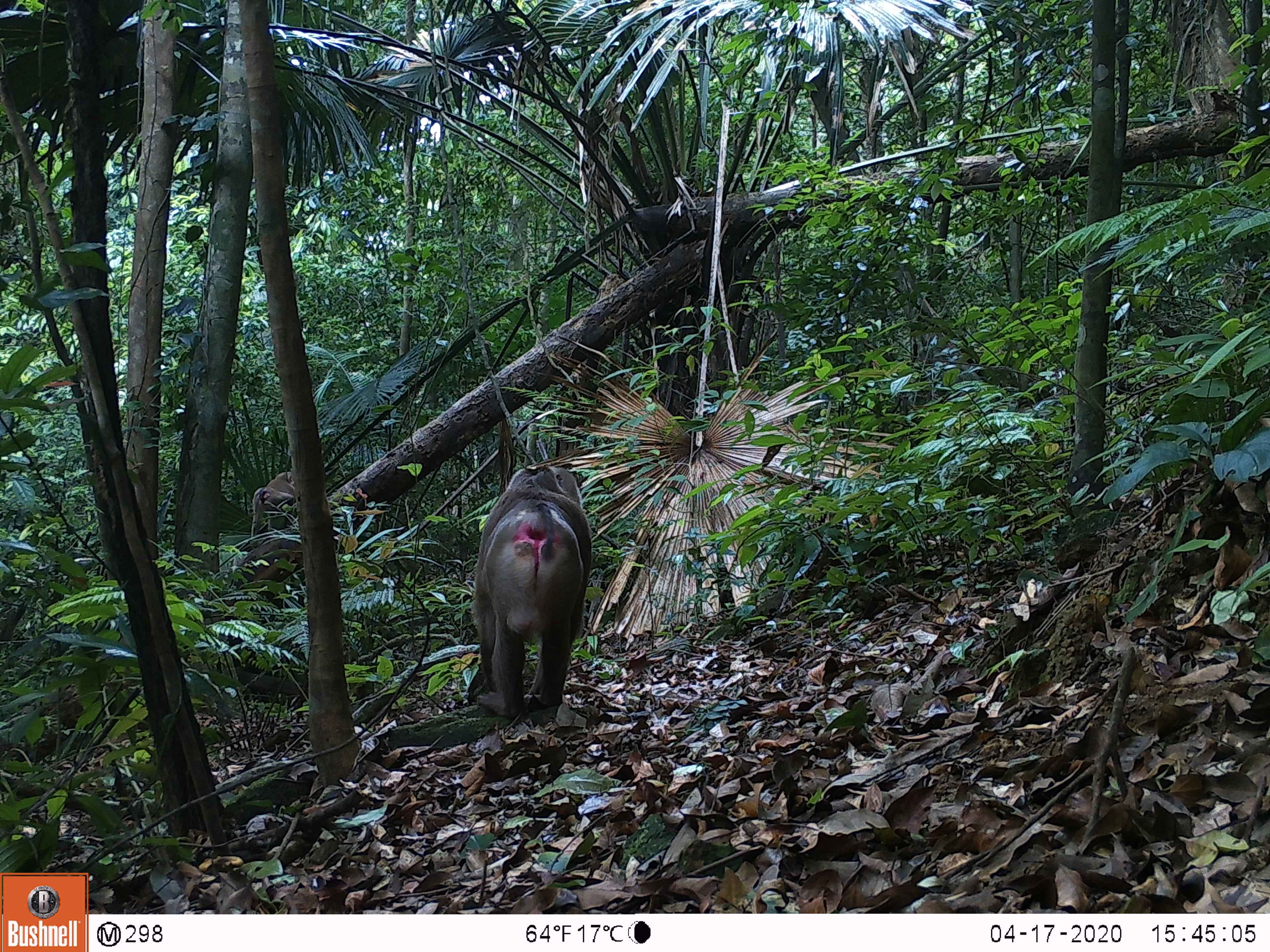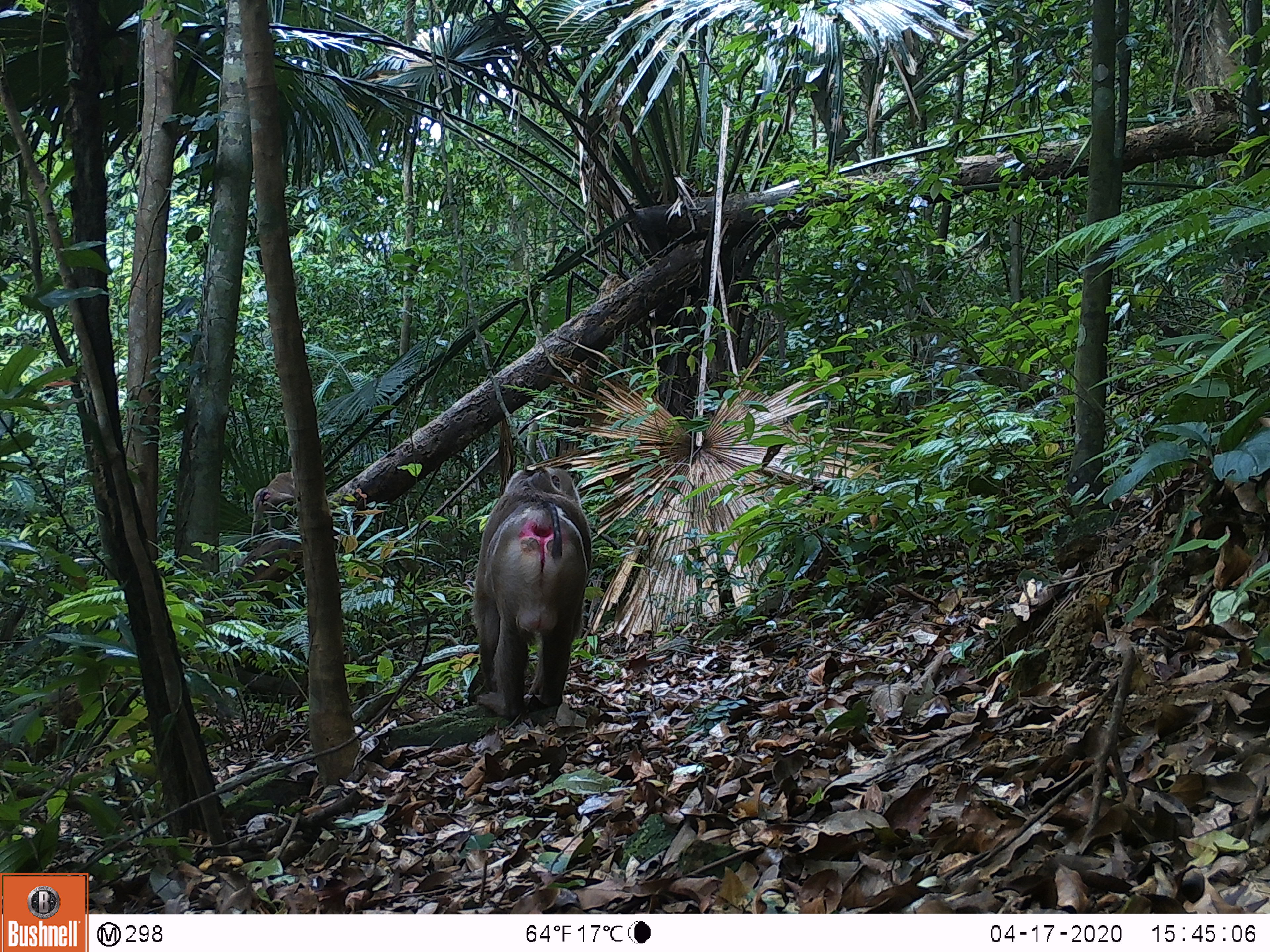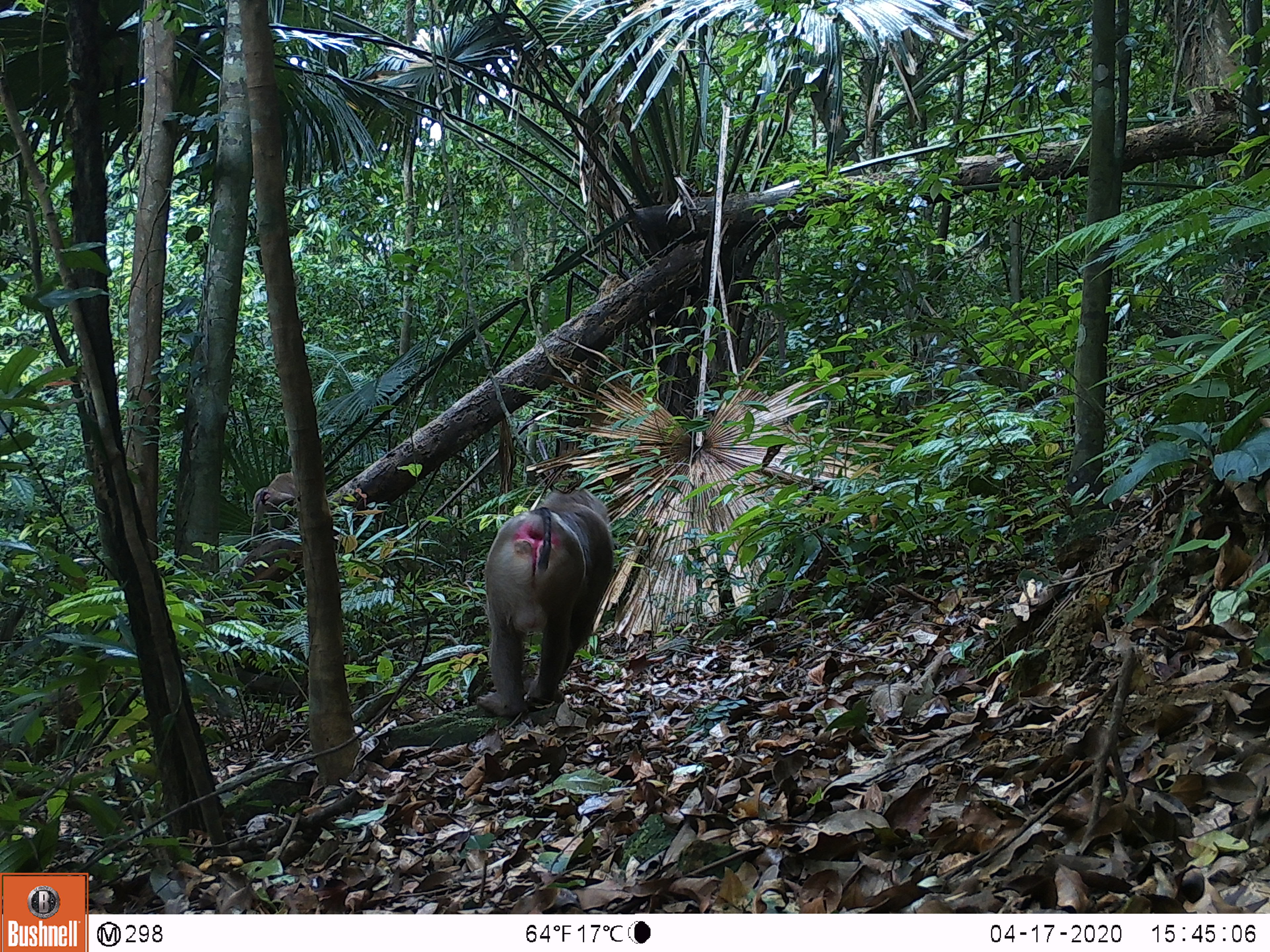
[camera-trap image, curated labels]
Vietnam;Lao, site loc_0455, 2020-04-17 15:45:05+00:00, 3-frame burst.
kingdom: Animalia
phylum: Chordata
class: Mammalia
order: Primates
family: Cercopithecidae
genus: Macaca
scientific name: Macaca nemestrina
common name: pig-tailed macaque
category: pig tailed macaque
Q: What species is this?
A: Pig tailed macaque (pig-tailed macaque) (Macaca nemestrina).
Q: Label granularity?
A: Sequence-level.